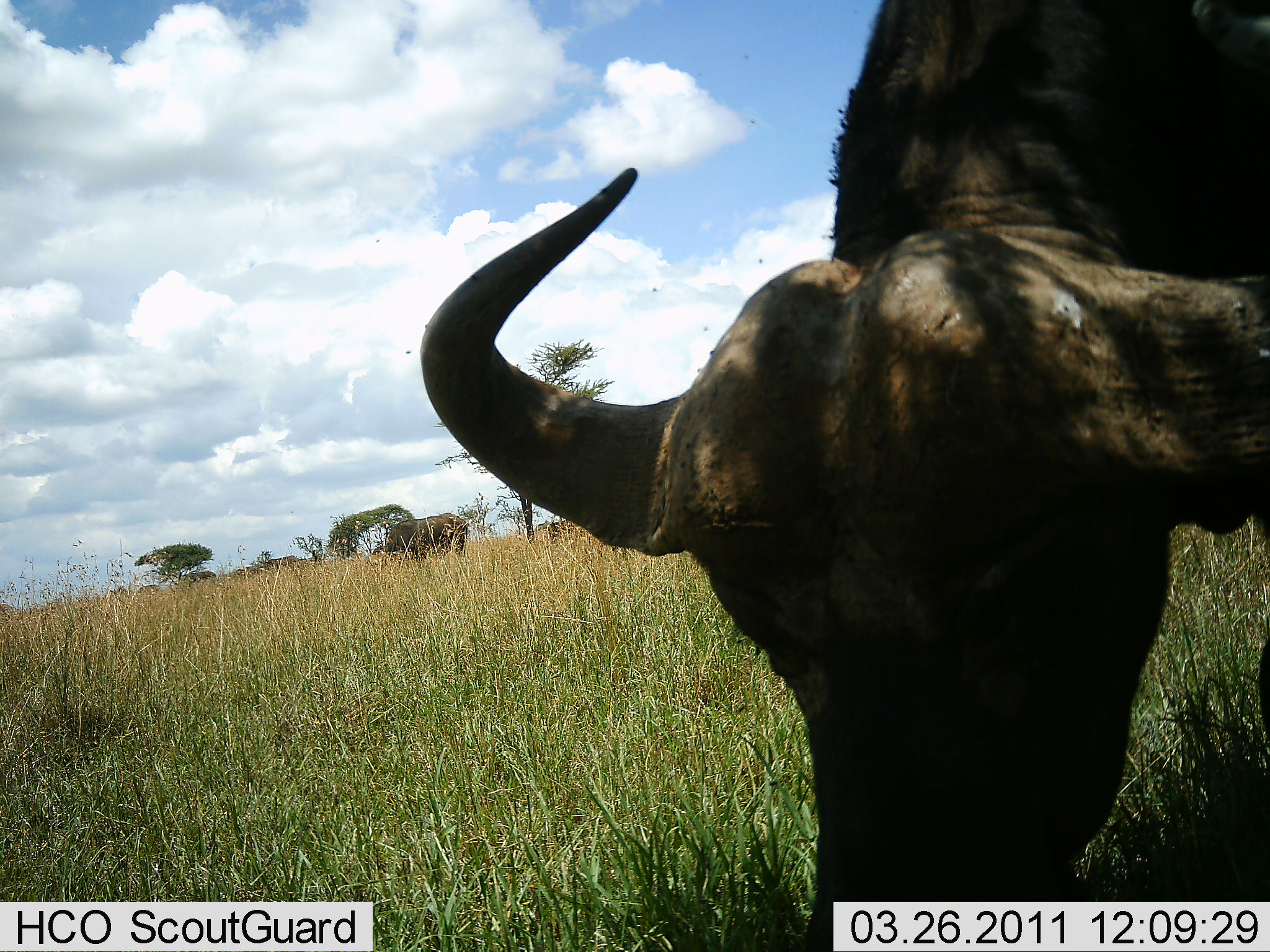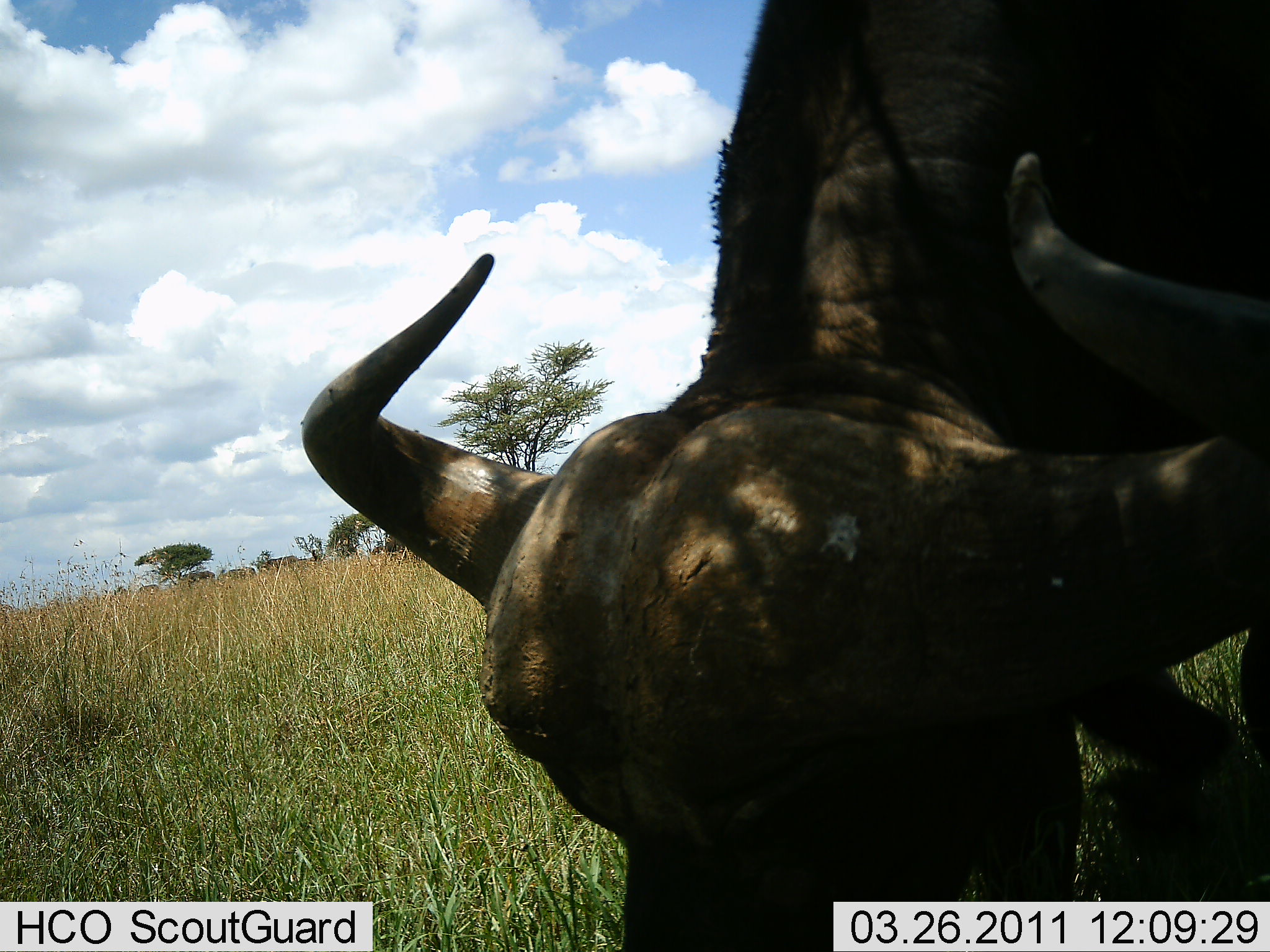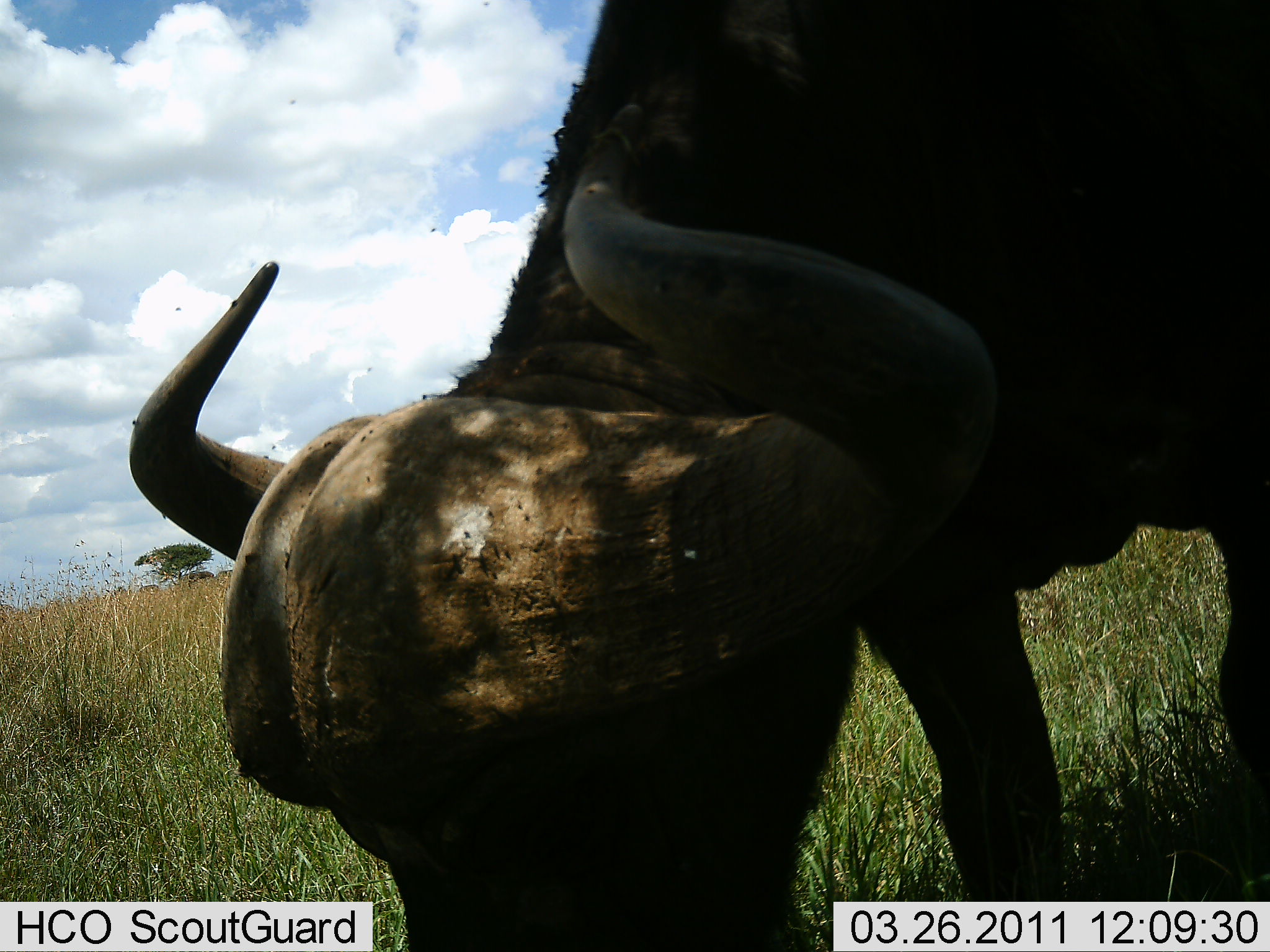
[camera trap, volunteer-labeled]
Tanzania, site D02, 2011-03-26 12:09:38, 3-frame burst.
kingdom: Animalia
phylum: Chordata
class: Mammalia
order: Artiodactyla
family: Bovidae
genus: Syncerus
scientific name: Syncerus caffer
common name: cape buffalo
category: buffalo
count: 1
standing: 0%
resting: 0%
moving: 10%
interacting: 0%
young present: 0%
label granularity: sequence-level